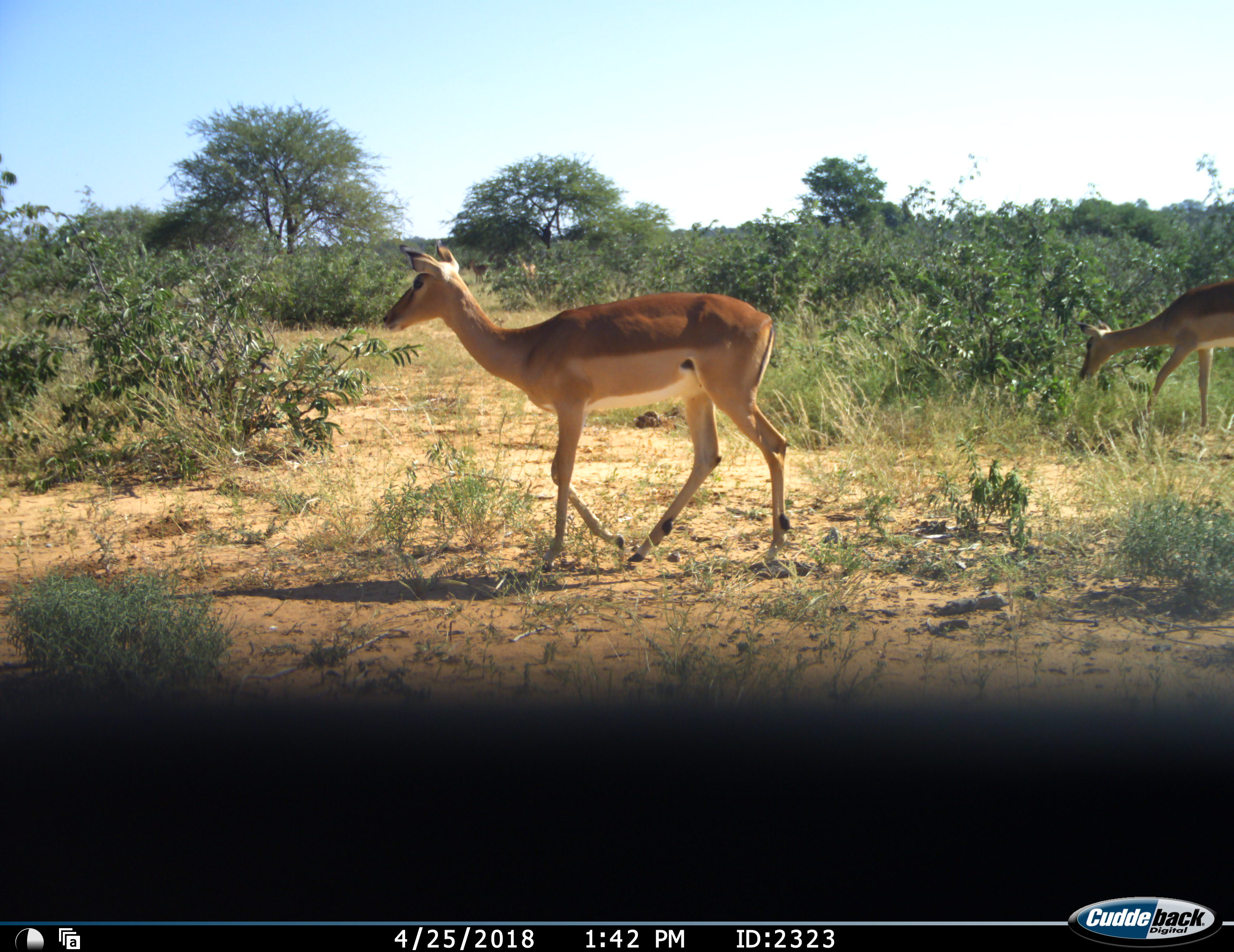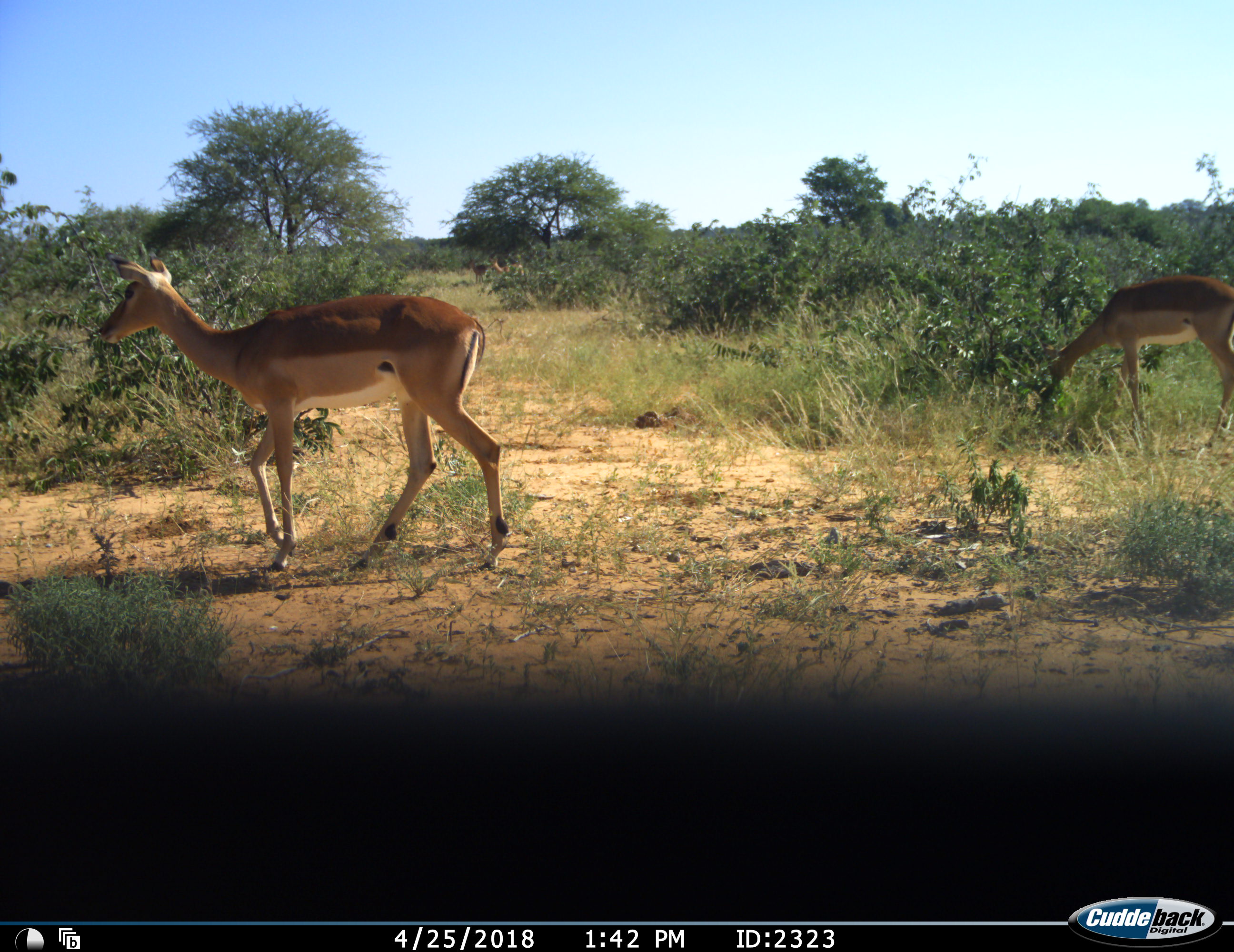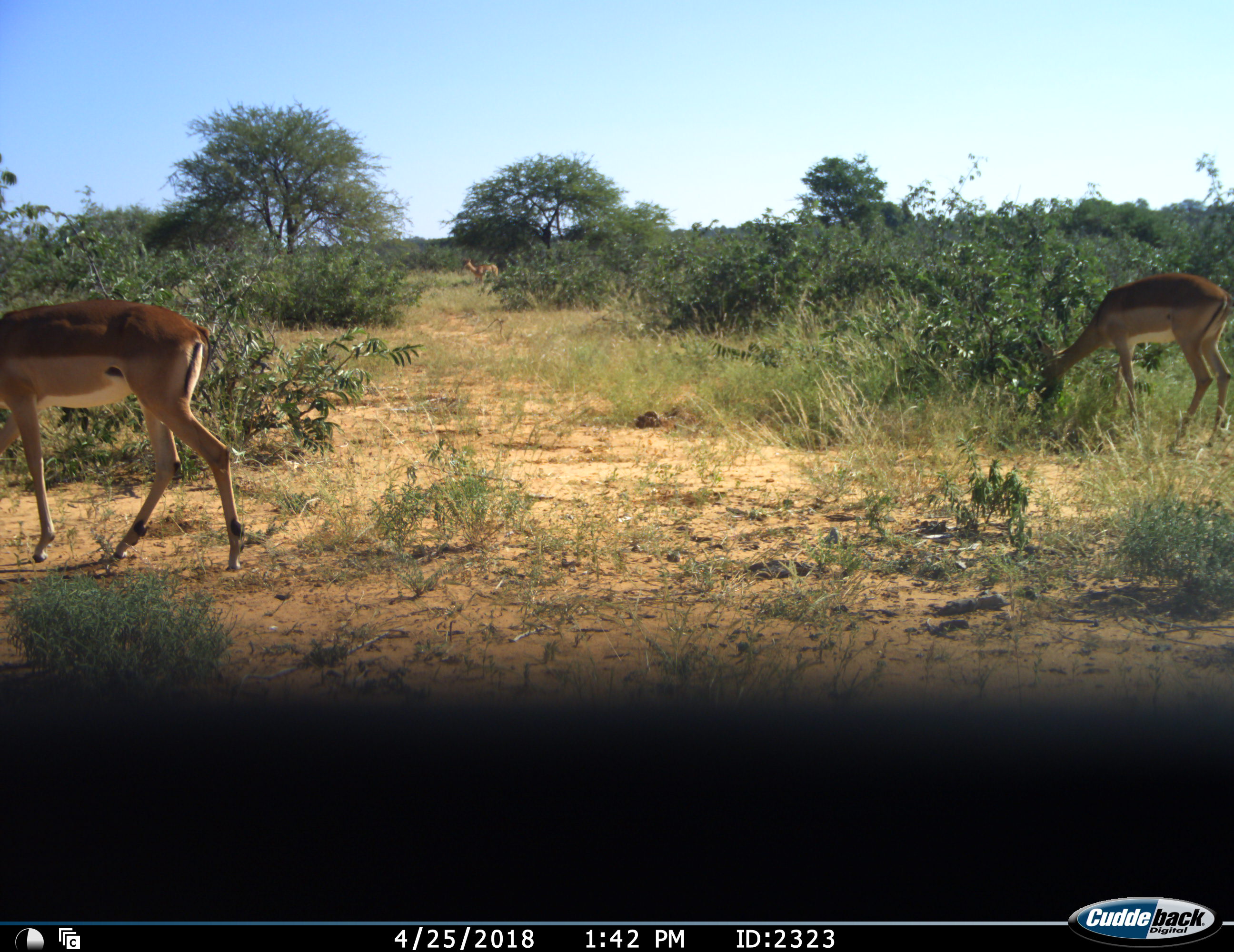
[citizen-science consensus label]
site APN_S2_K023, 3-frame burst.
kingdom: Animalia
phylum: Chordata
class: Mammalia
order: Artiodactyla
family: Bovidae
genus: Aepyceros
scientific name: Aepyceros melampus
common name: impala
Impala (Aepyceros melampus), count 2. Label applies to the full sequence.